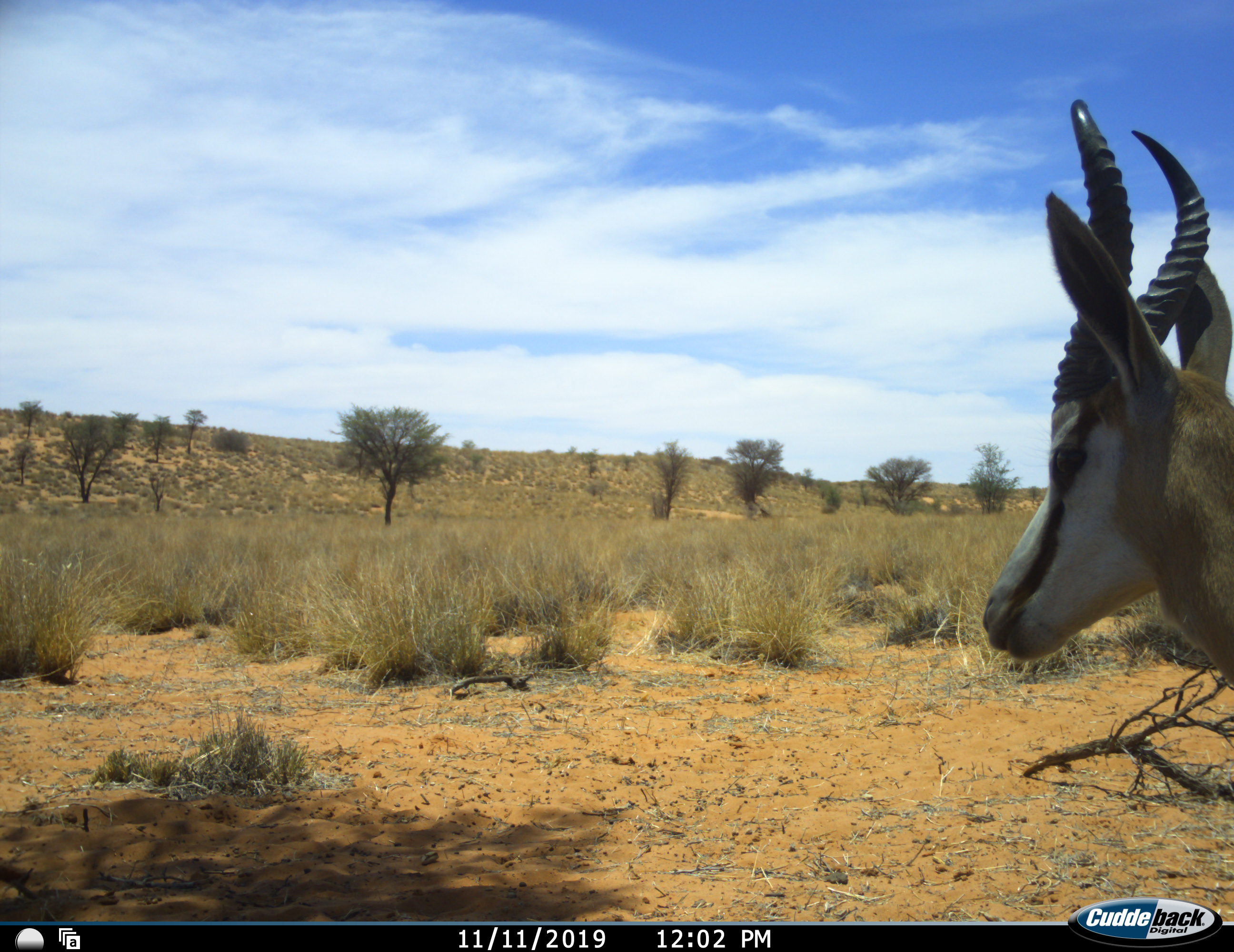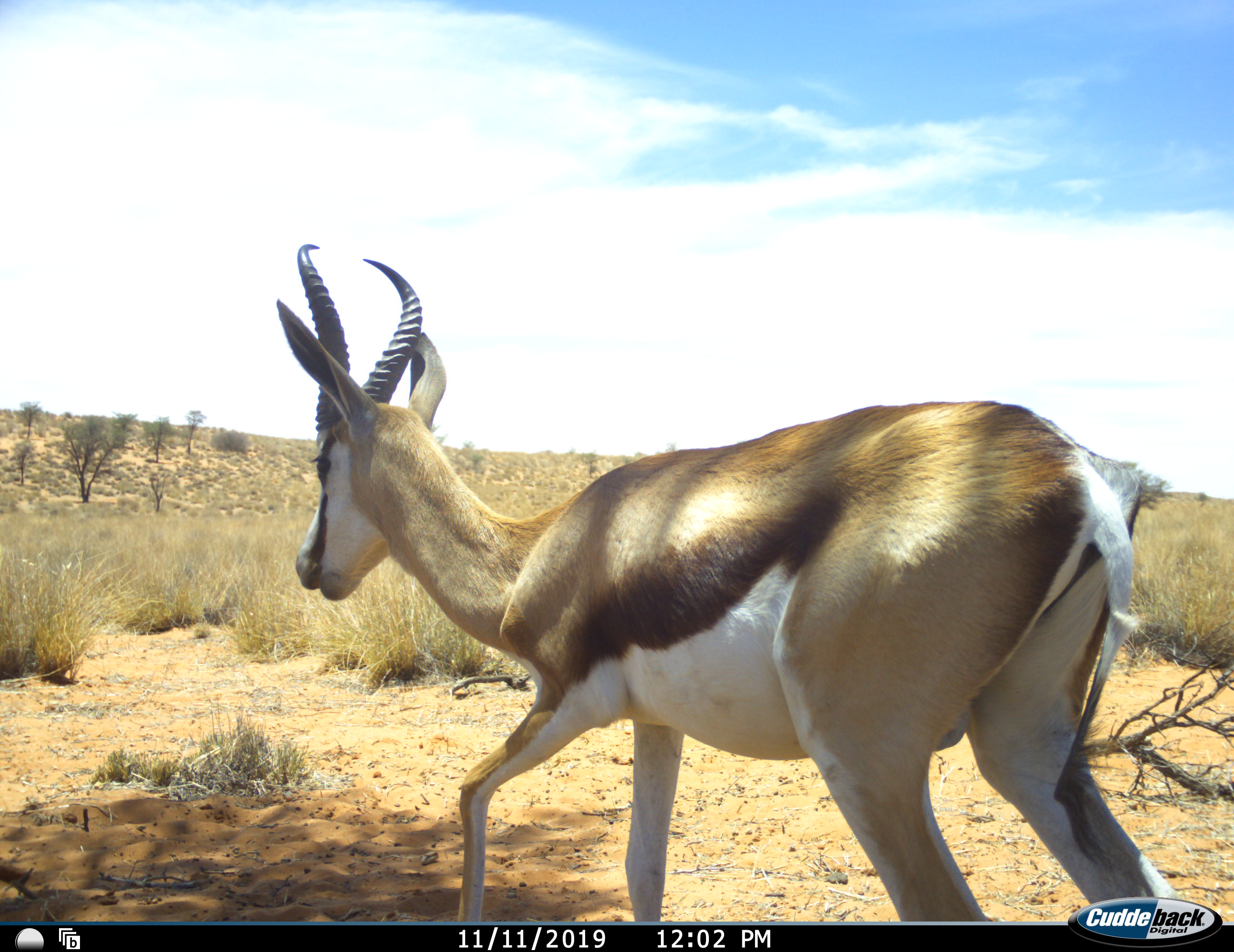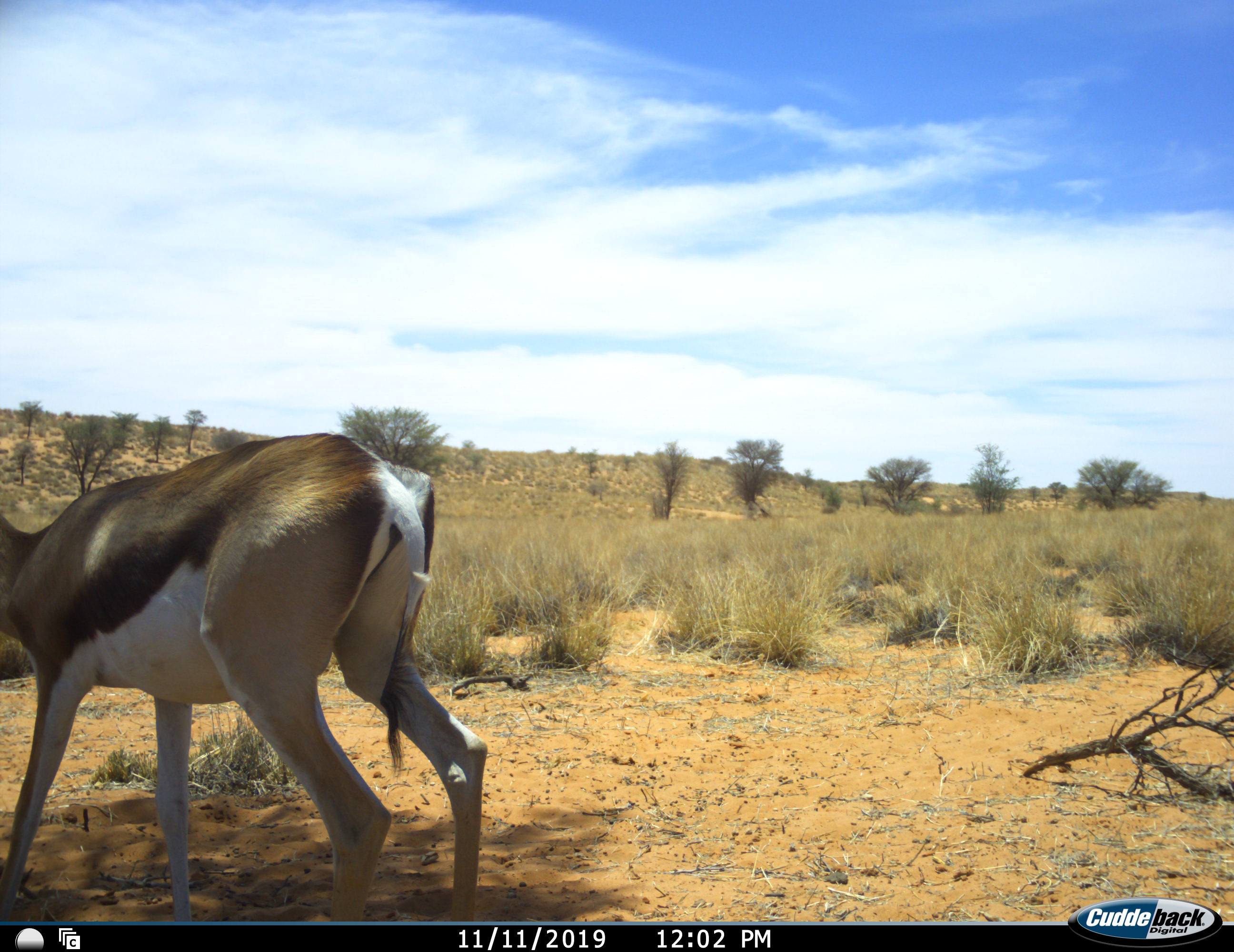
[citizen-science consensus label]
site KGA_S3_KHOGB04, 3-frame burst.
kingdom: Animalia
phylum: Chordata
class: Mammalia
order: Artiodactyla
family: Bovidae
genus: Antidorcas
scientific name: Antidorcas marsupialis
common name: springbok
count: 1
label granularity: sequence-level